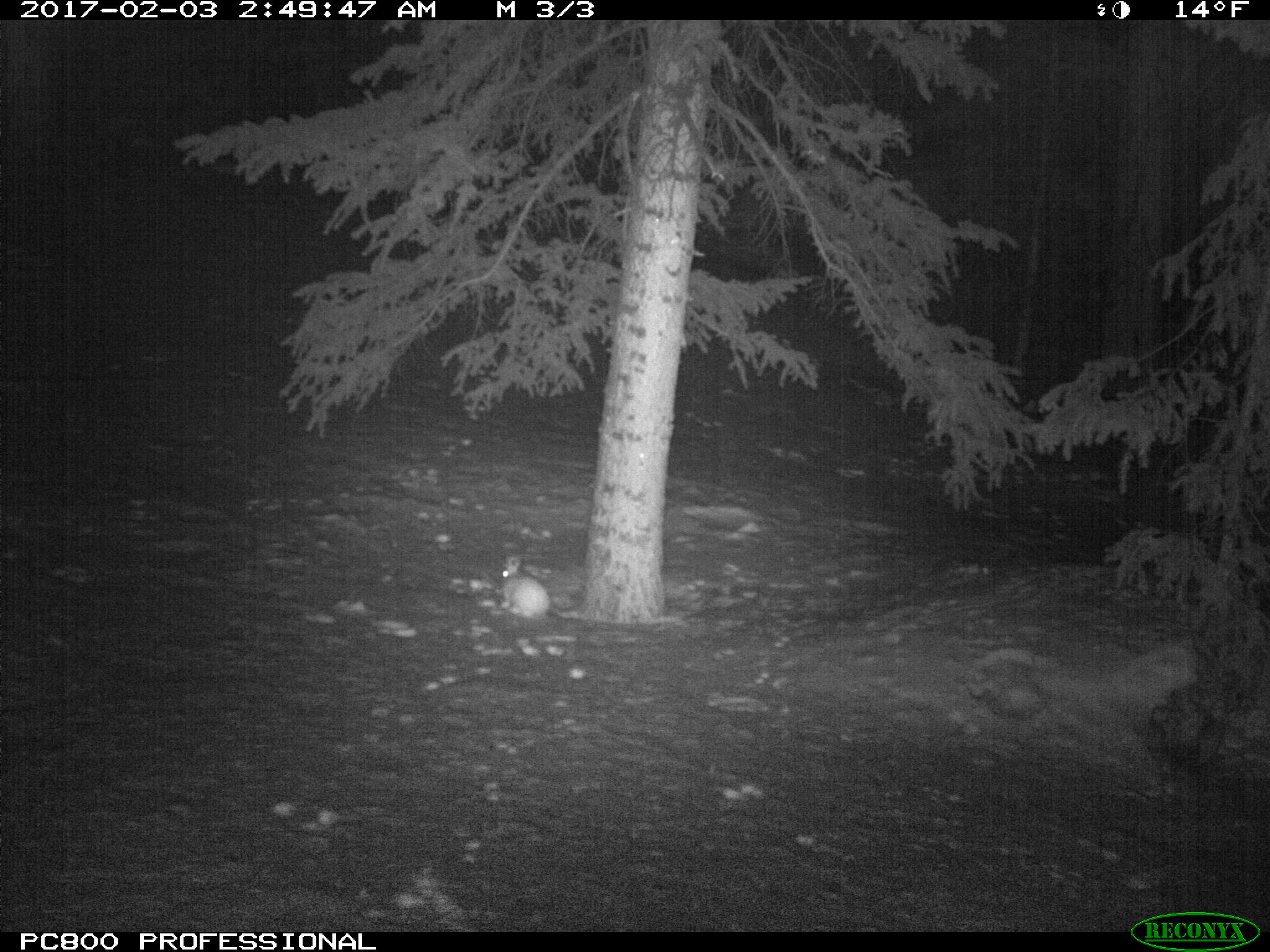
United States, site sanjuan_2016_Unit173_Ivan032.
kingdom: Animalia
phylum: Chordata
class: Mammalia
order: Lagomorpha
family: Leporidae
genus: Lepus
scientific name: Lepus americanus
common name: snowshoe hare